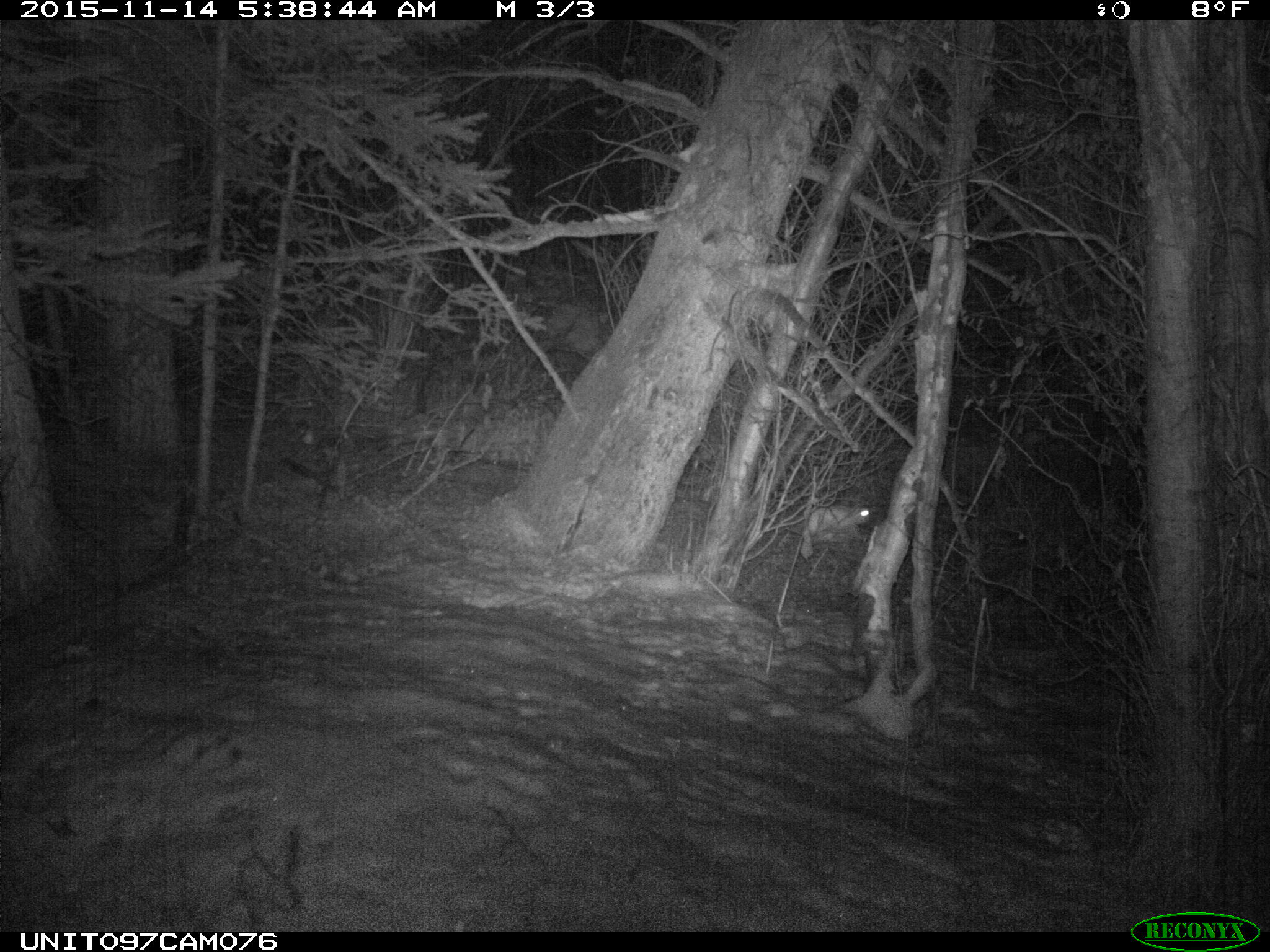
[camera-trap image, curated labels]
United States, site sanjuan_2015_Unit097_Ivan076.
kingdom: Animalia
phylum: Chordata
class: Mammalia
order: Lagomorpha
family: Leporidae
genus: Lepus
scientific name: Lepus americanus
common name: snowshoe hare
Lepus americanus (snowshoe hare).